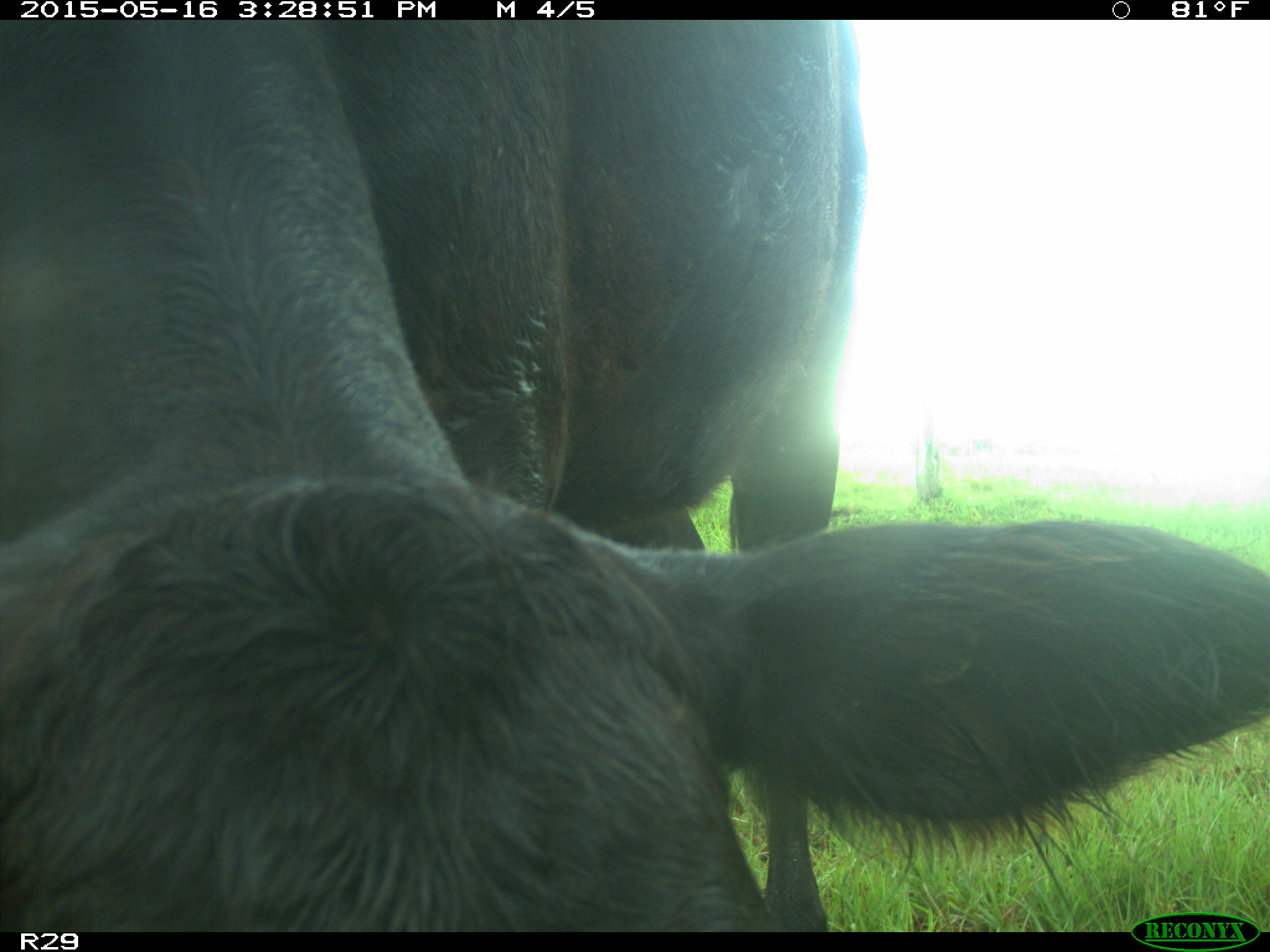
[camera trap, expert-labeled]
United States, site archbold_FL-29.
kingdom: Animalia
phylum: Chordata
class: Mammalia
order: Artiodactyla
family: Bovidae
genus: Bos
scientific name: Bos taurus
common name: domestic cow